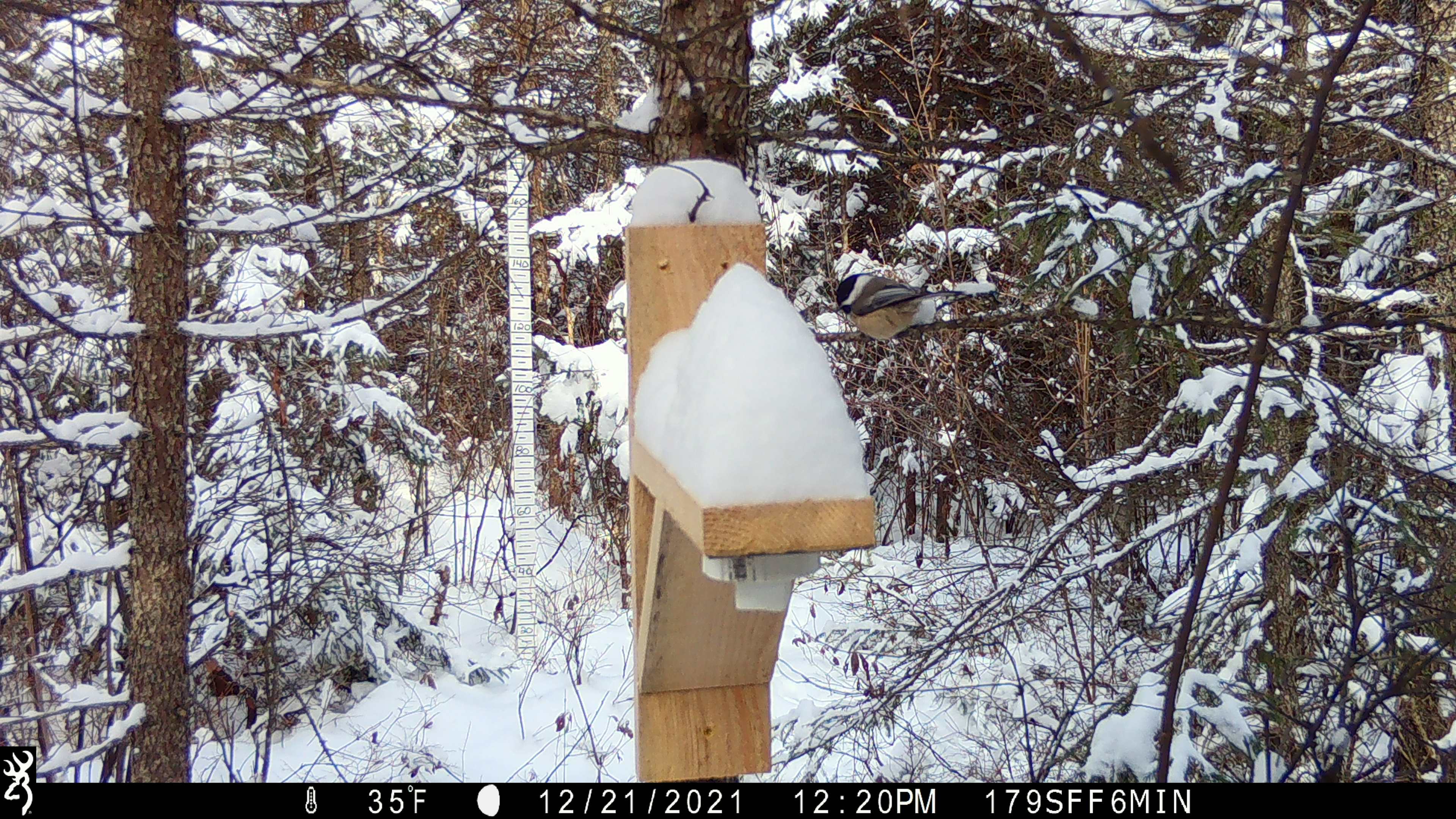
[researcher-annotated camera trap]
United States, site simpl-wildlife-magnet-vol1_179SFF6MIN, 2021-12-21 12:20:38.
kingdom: Animalia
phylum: Chordata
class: Aves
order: Passeriformes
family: Paridae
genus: Poecile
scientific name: Poecile atricapillus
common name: black-capped chickadee